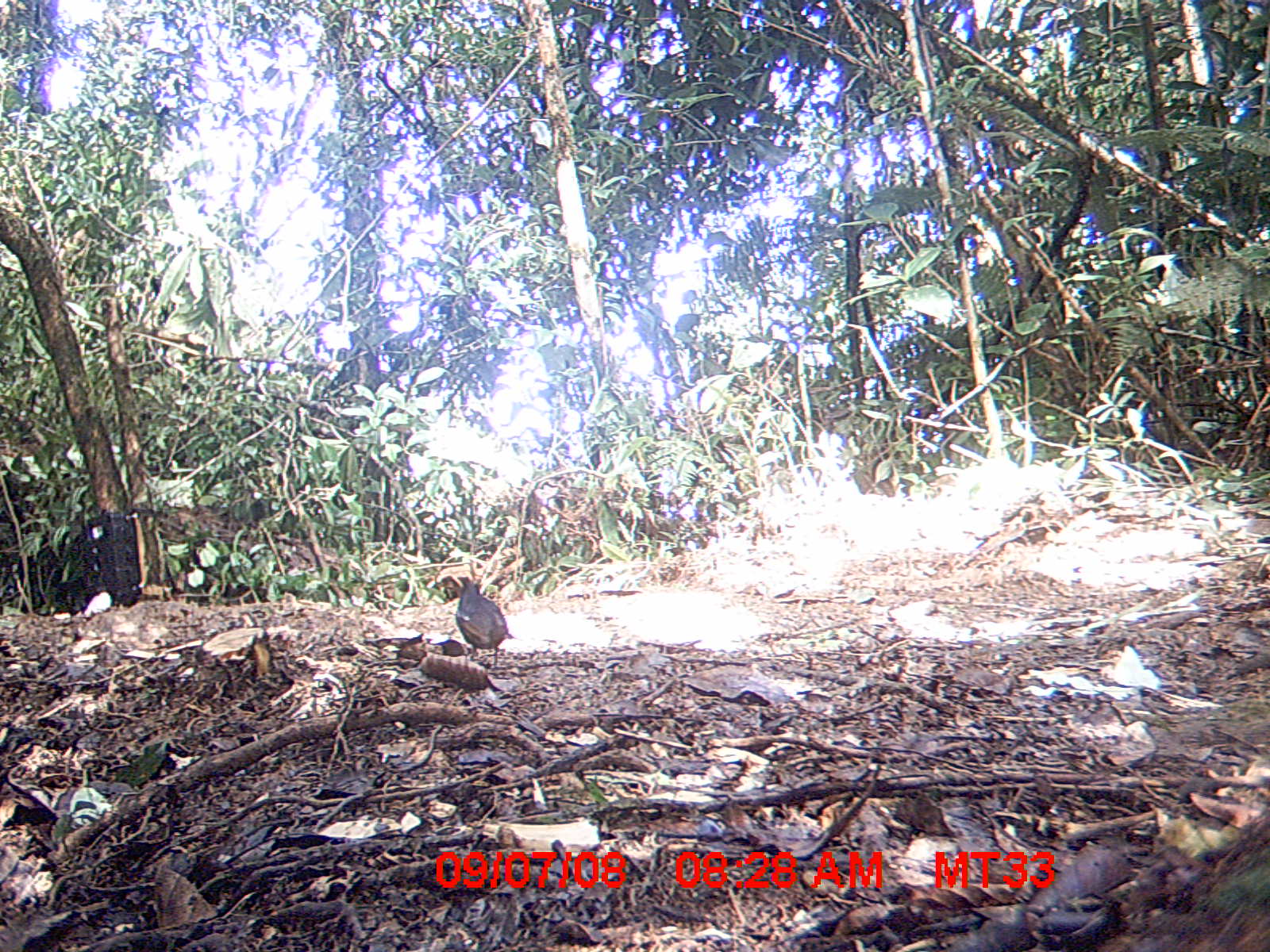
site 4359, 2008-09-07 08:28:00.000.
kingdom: Animalia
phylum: Chordata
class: Aves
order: Coraciiformes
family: Brachypteraciidae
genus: Brachypteracias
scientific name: Brachypteracias squamiger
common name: scaly ground-roller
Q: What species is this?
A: Brachypteracias squamiger (scaly ground-roller).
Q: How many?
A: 1.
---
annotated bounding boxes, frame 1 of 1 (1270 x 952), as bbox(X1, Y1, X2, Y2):
brachypteracias squamiger: bbox(456, 575, 515, 667)